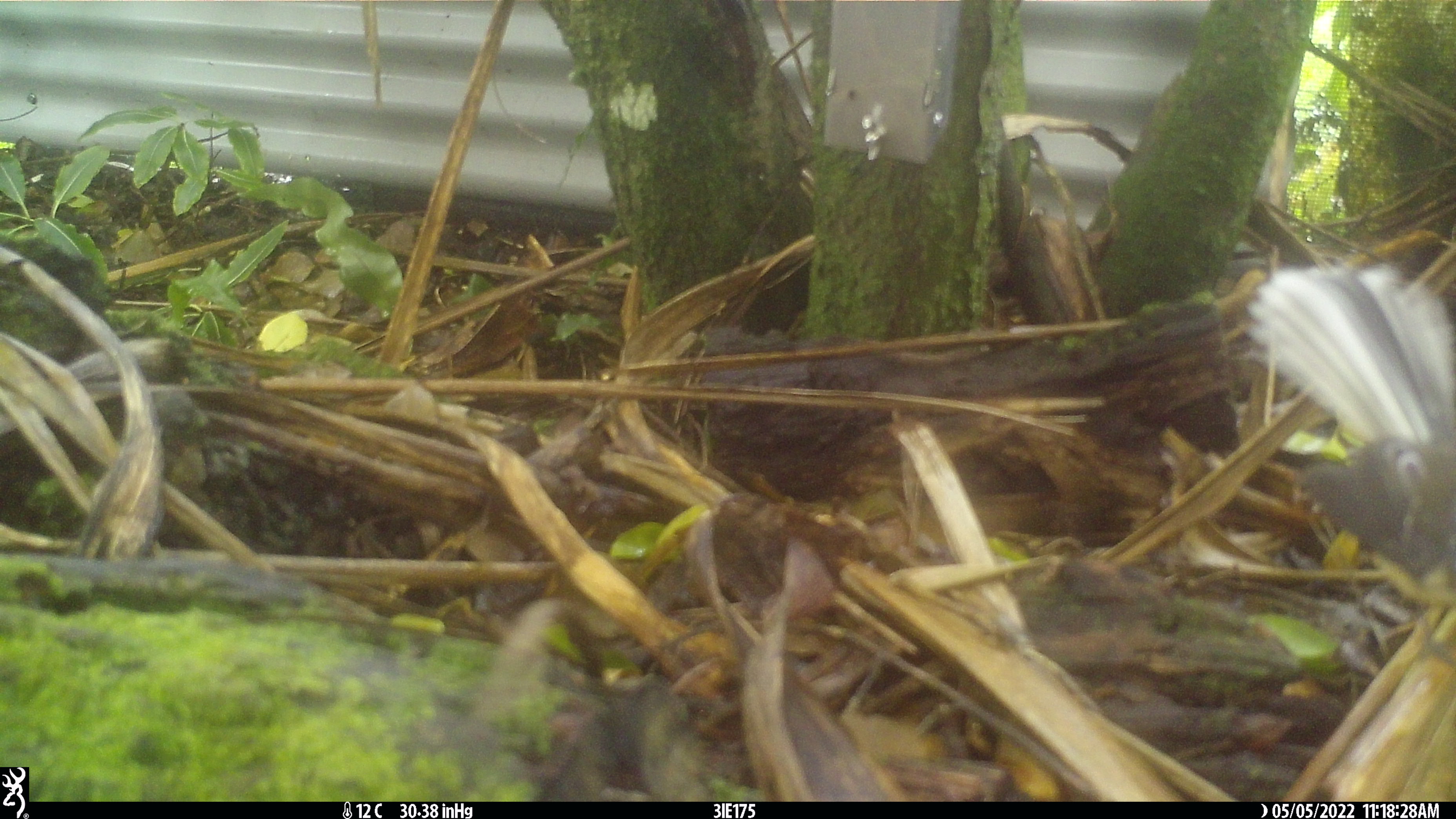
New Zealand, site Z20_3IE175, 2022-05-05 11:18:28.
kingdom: Animalia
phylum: Chordata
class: Aves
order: Passeriformes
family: Rhipiduridae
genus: Rhipidura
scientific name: Rhipidura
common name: fantails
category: fantail